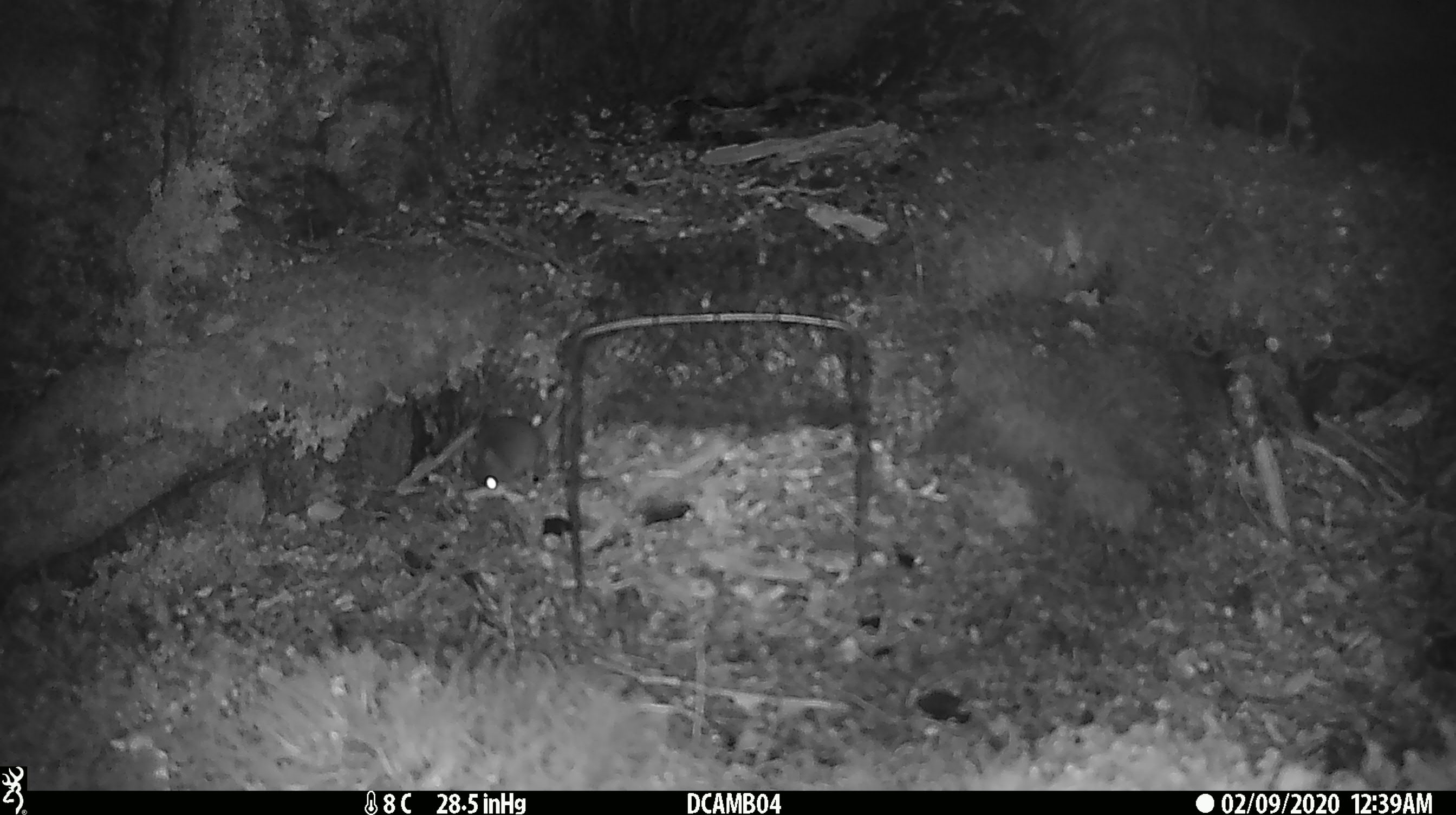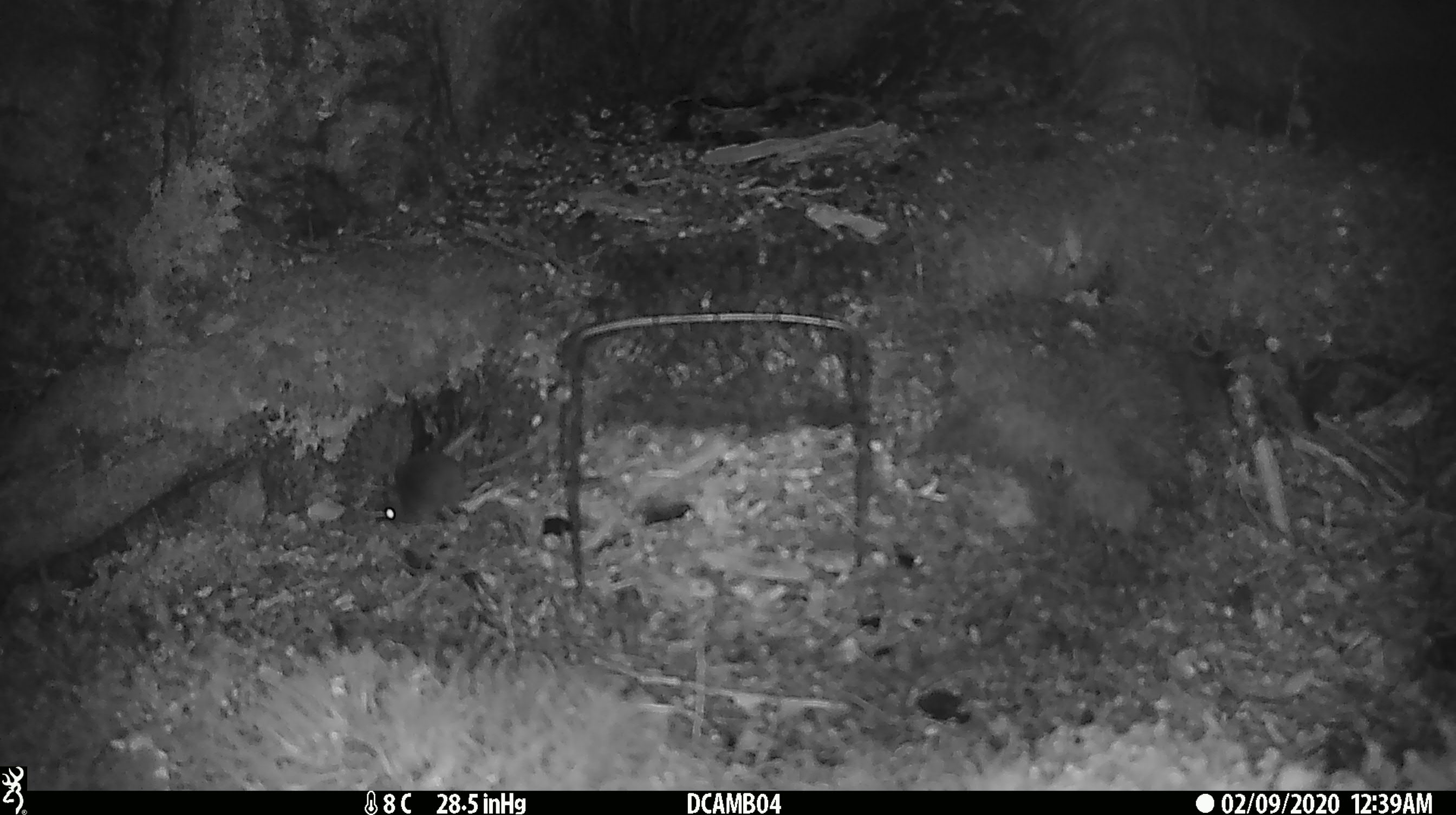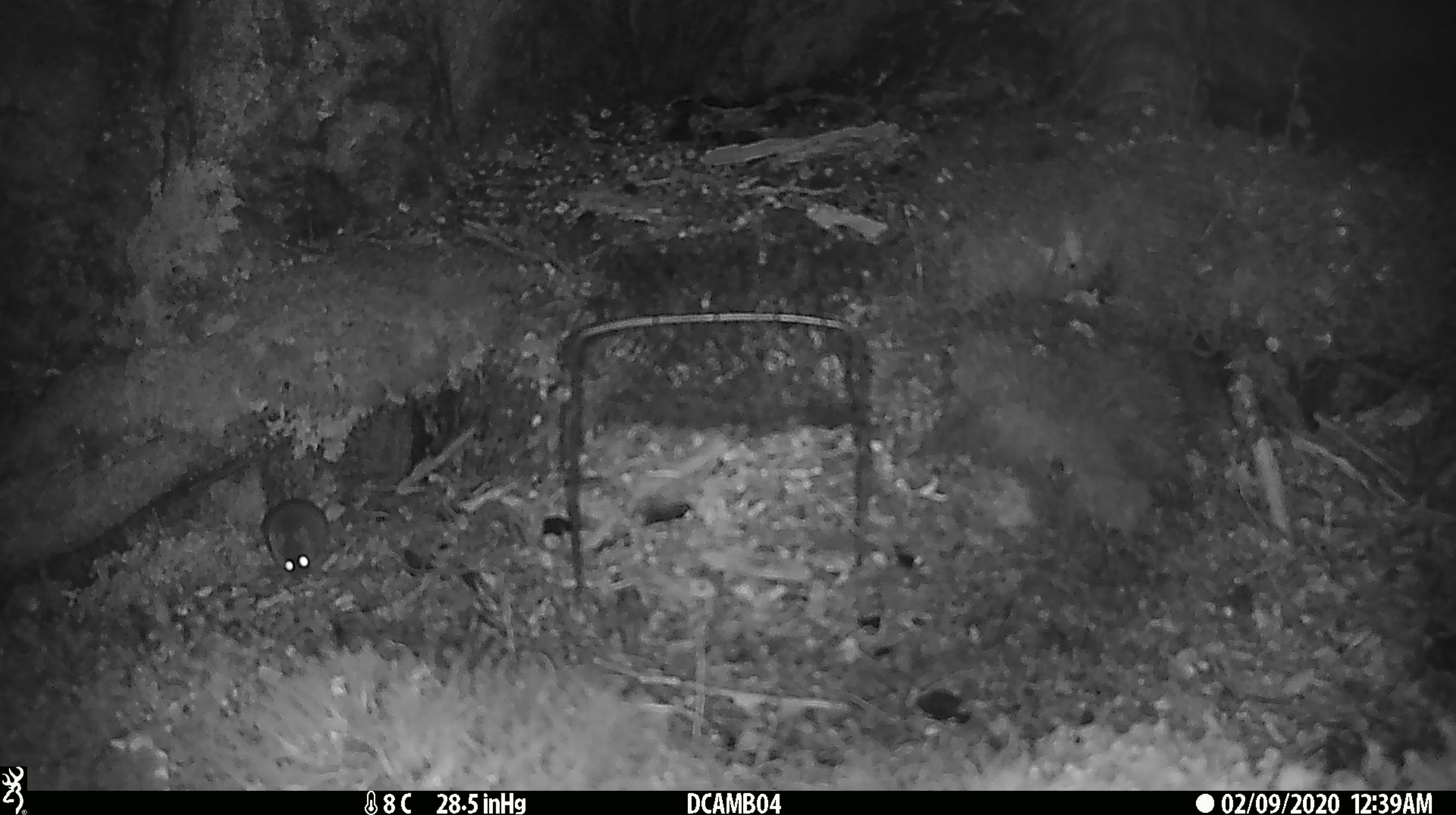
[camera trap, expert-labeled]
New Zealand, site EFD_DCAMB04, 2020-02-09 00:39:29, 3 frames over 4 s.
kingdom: Animalia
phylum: Chordata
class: Mammalia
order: Rodentia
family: Muridae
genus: Mus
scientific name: Mus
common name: mouse